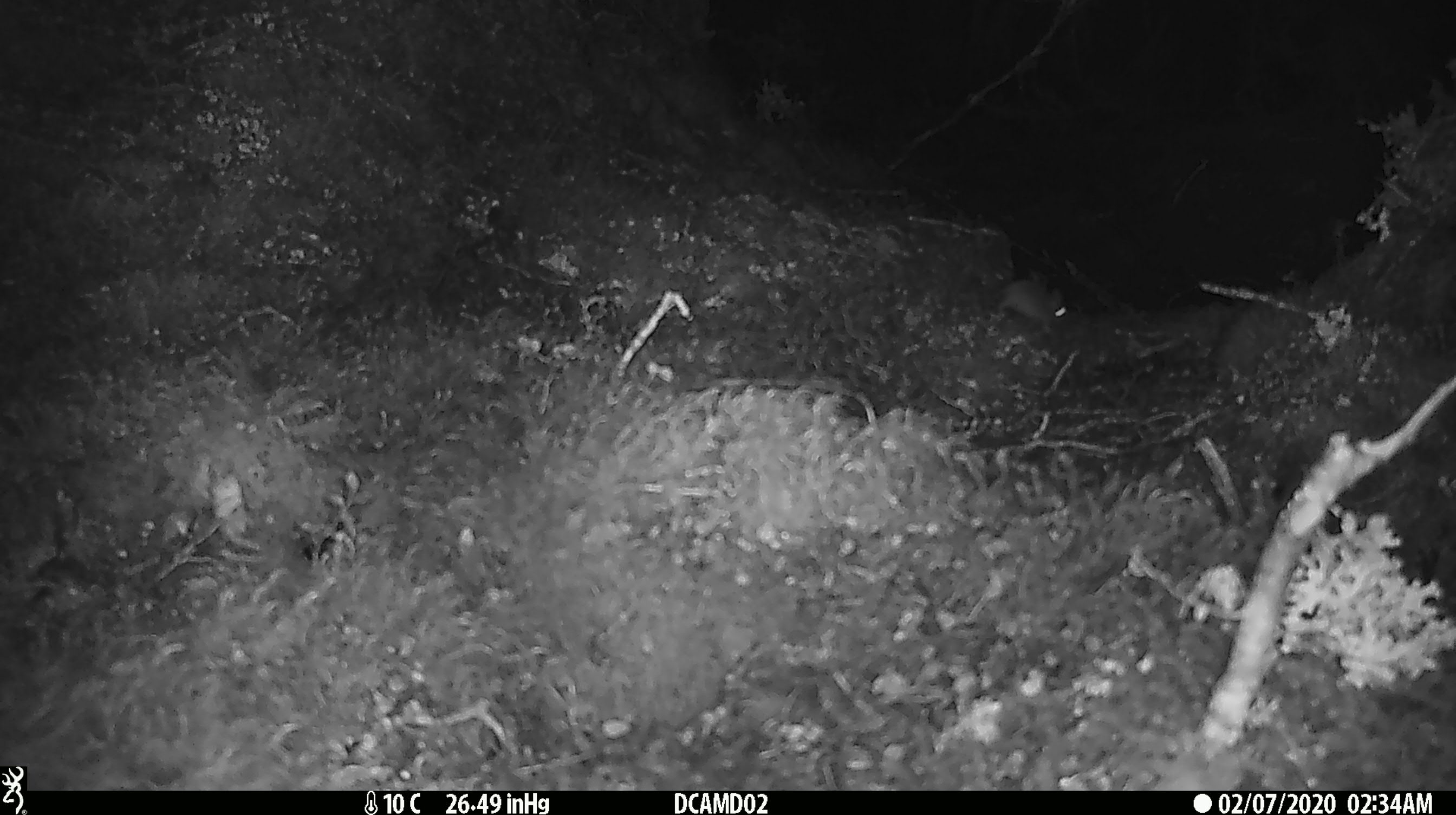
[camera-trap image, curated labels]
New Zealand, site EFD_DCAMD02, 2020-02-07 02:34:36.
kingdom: Animalia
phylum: Chordata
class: Mammalia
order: Rodentia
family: Muridae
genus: Mus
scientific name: Mus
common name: mouse